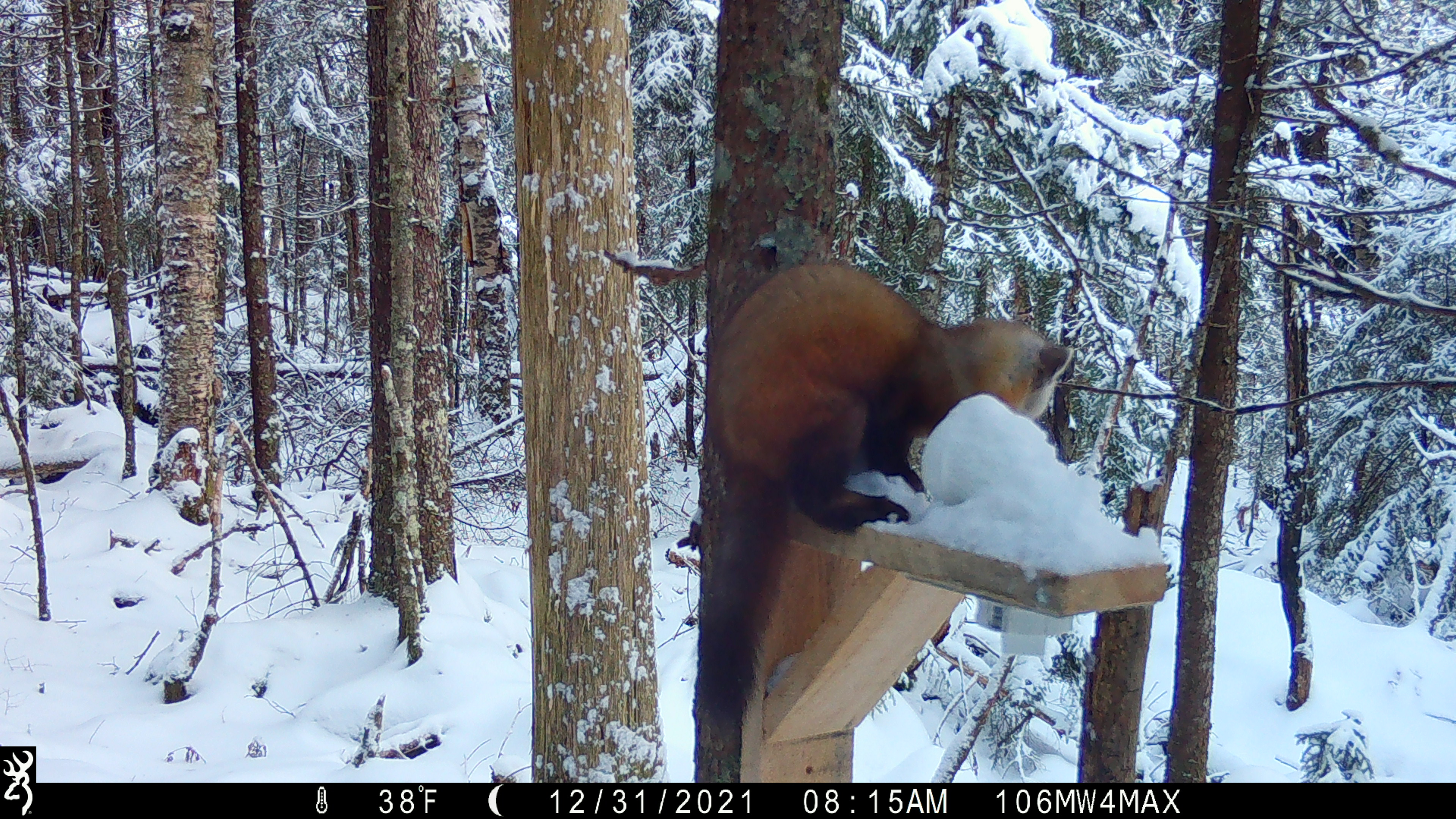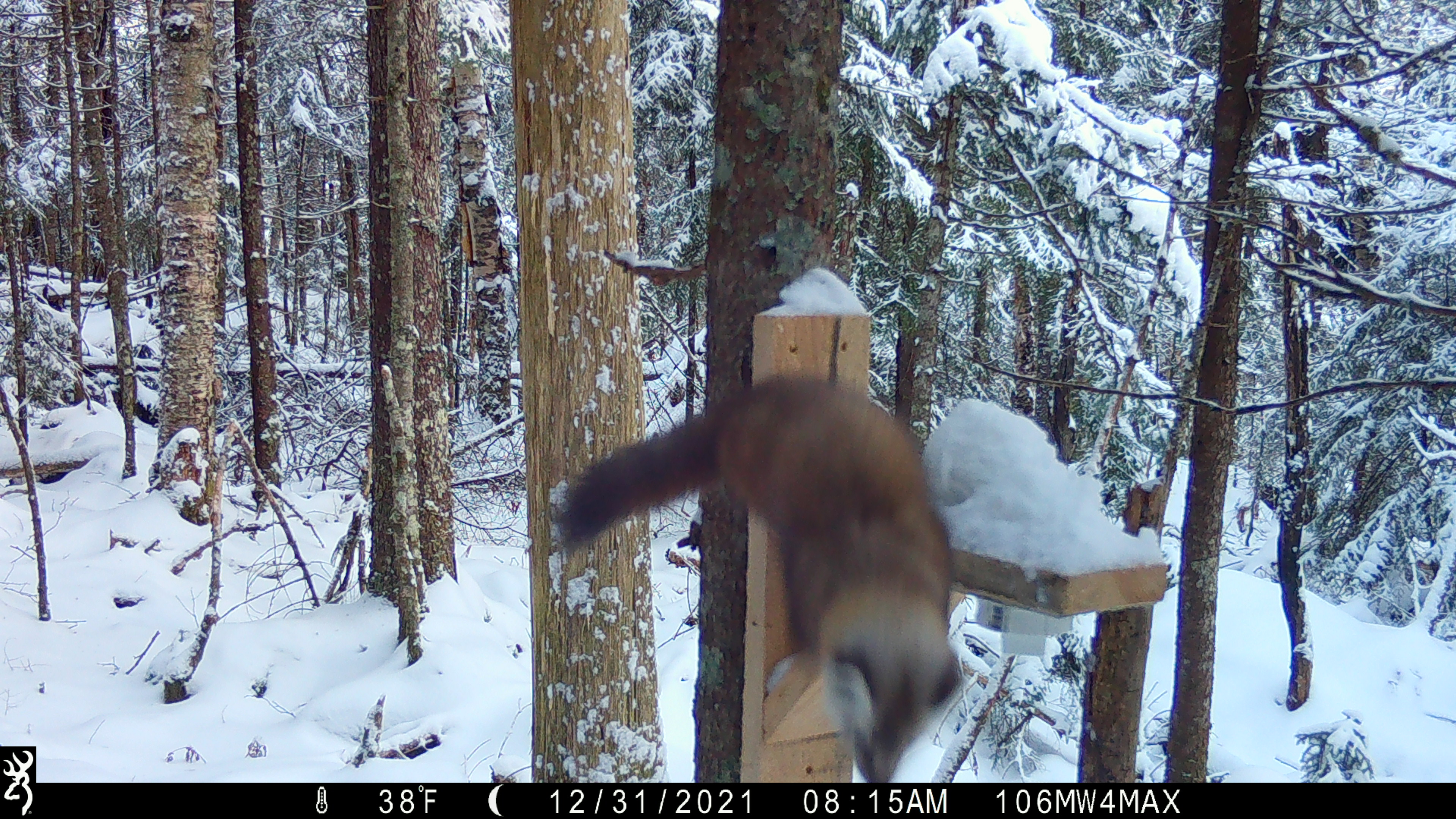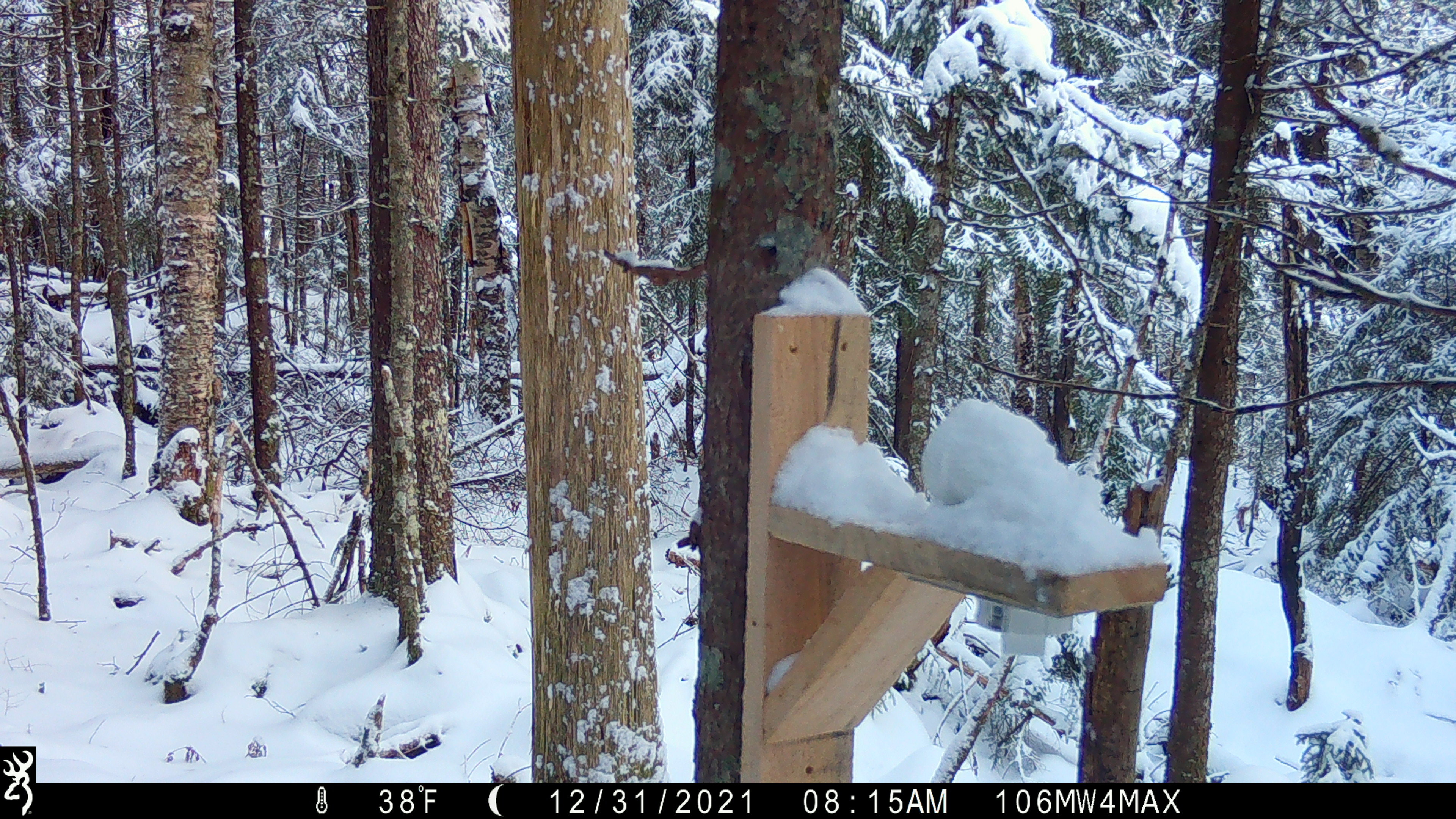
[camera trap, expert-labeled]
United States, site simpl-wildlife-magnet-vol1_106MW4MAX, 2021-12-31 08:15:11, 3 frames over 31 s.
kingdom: Animalia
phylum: Chordata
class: Mammalia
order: Carnivora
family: Mustelidae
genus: Martes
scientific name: Martes americana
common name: american marten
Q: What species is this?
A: American marten (Martes americana).